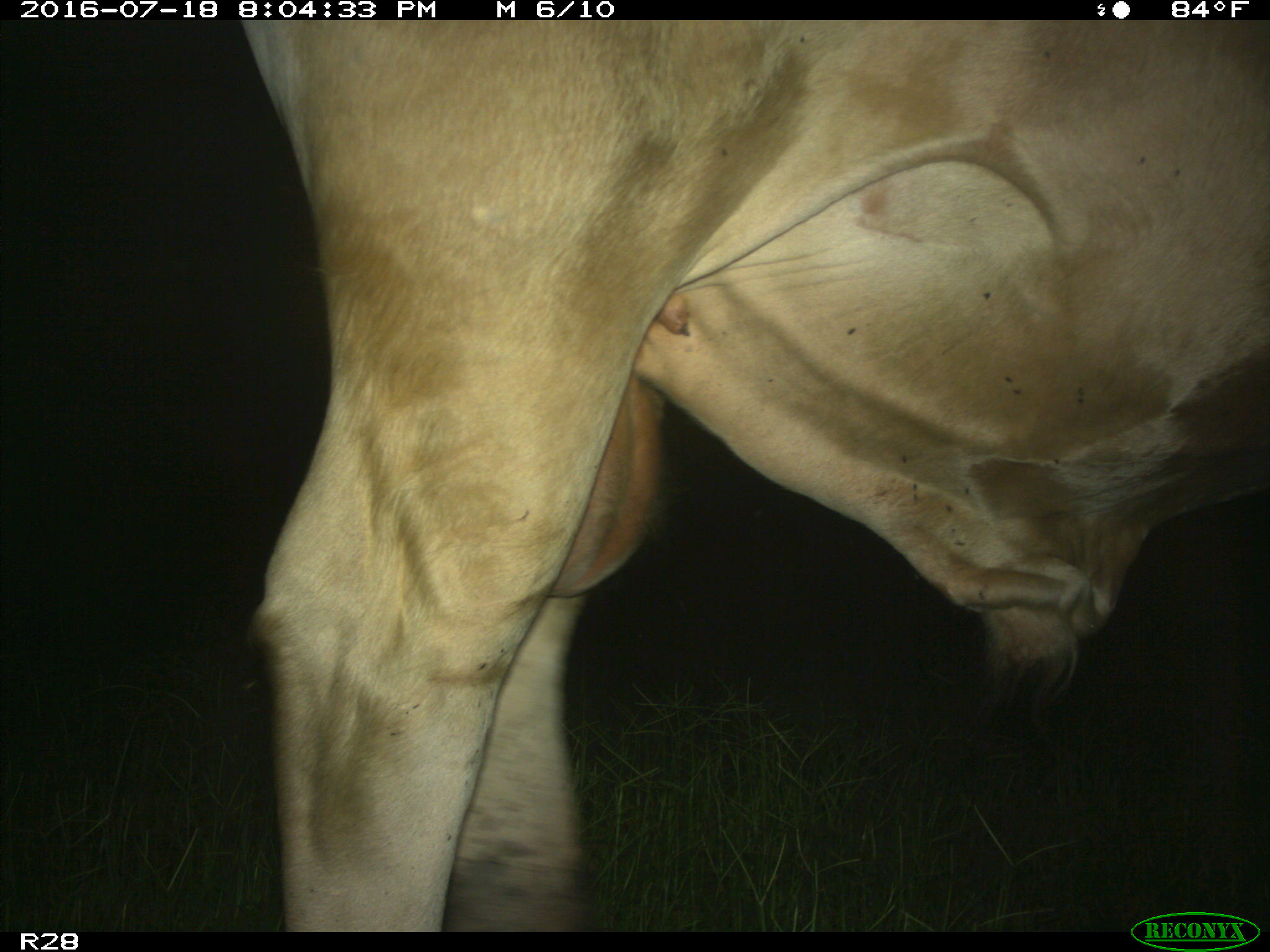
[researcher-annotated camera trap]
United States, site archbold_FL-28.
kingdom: Animalia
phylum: Chordata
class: Mammalia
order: Artiodactyla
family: Bovidae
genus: Bos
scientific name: Bos taurus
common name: domestic cow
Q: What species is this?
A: Bos taurus (domestic cow).